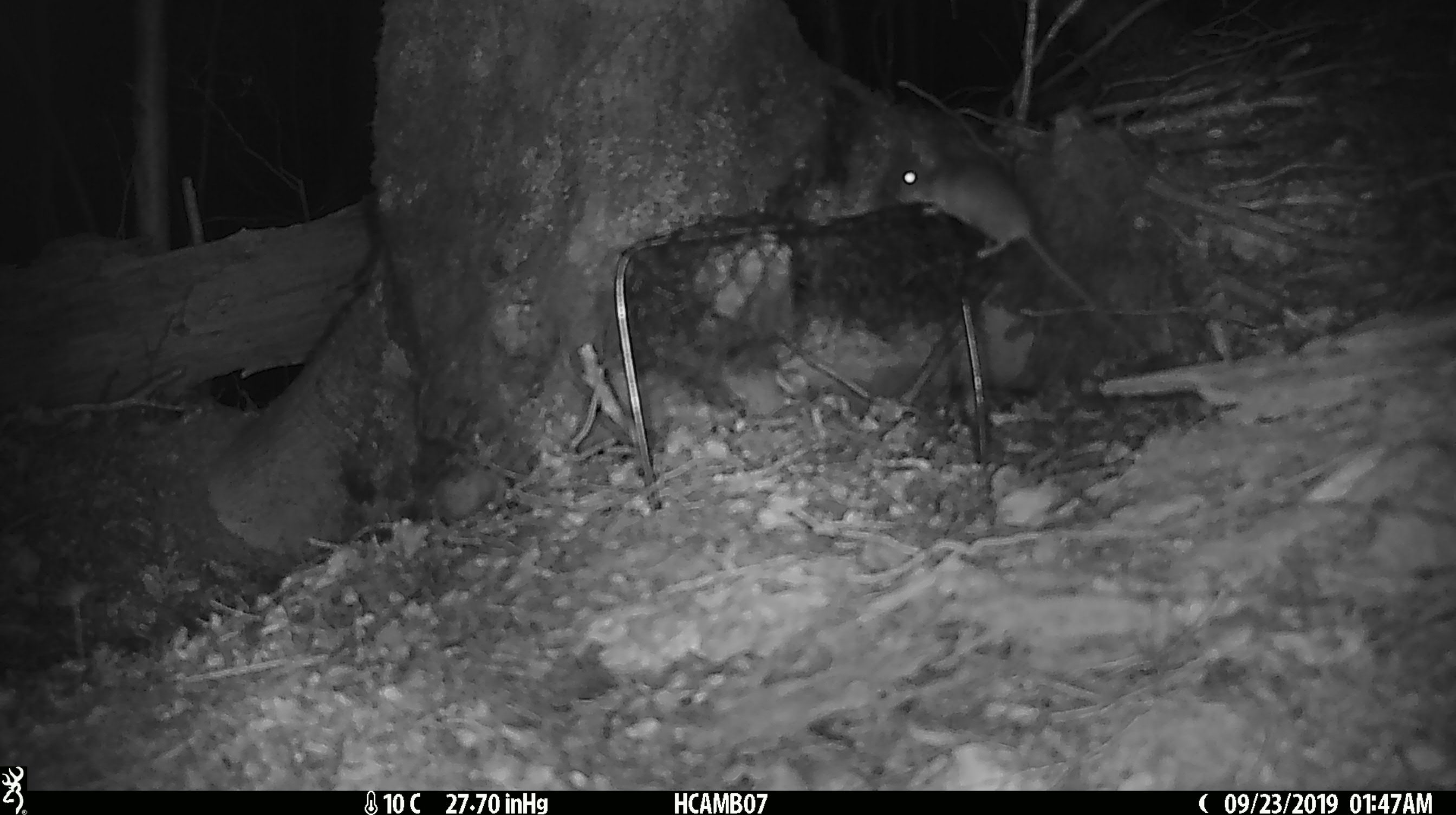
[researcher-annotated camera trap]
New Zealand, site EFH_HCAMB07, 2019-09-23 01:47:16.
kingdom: Animalia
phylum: Chordata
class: Mammalia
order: Rodentia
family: Muridae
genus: Mus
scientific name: Mus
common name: mouse